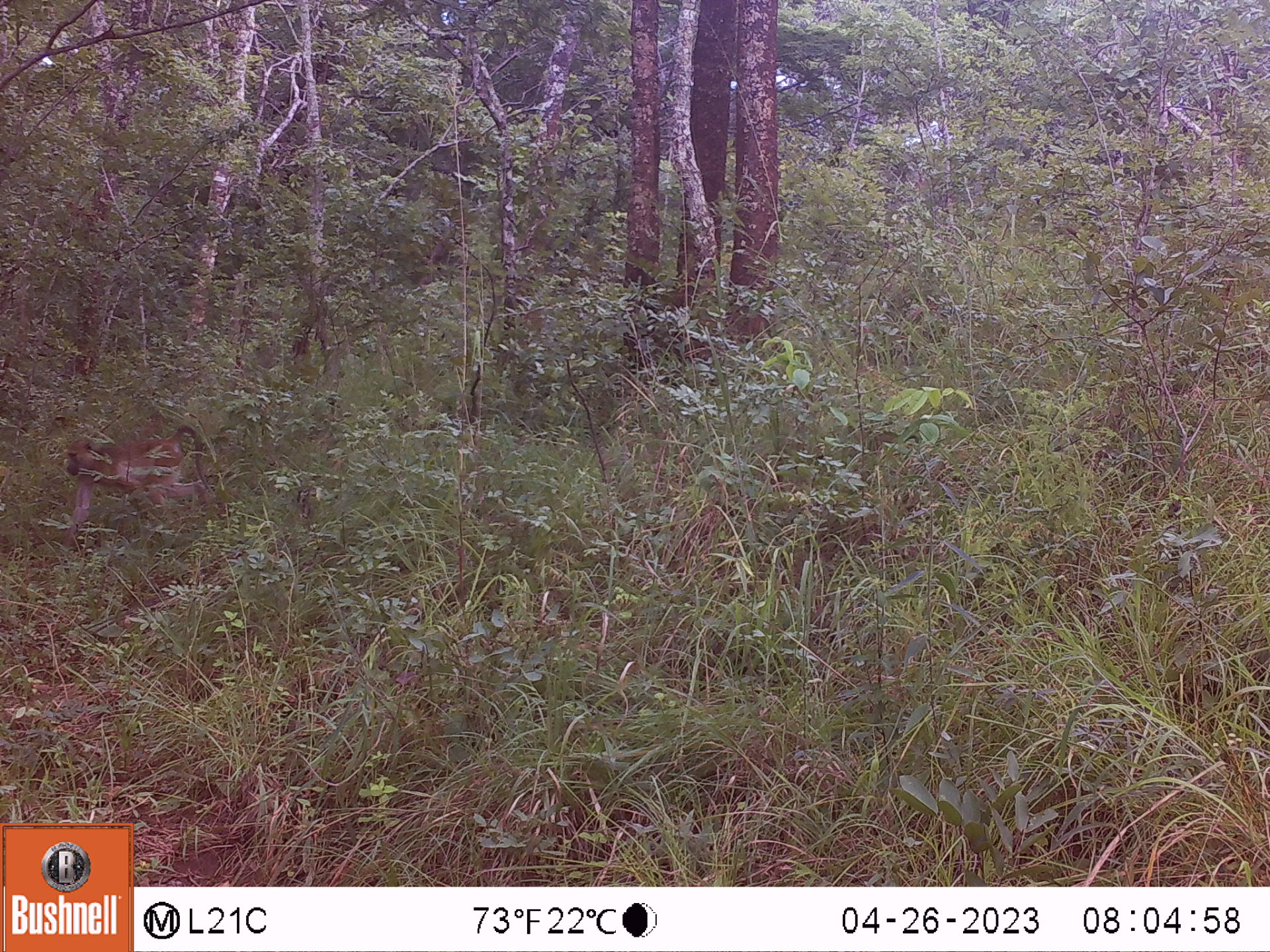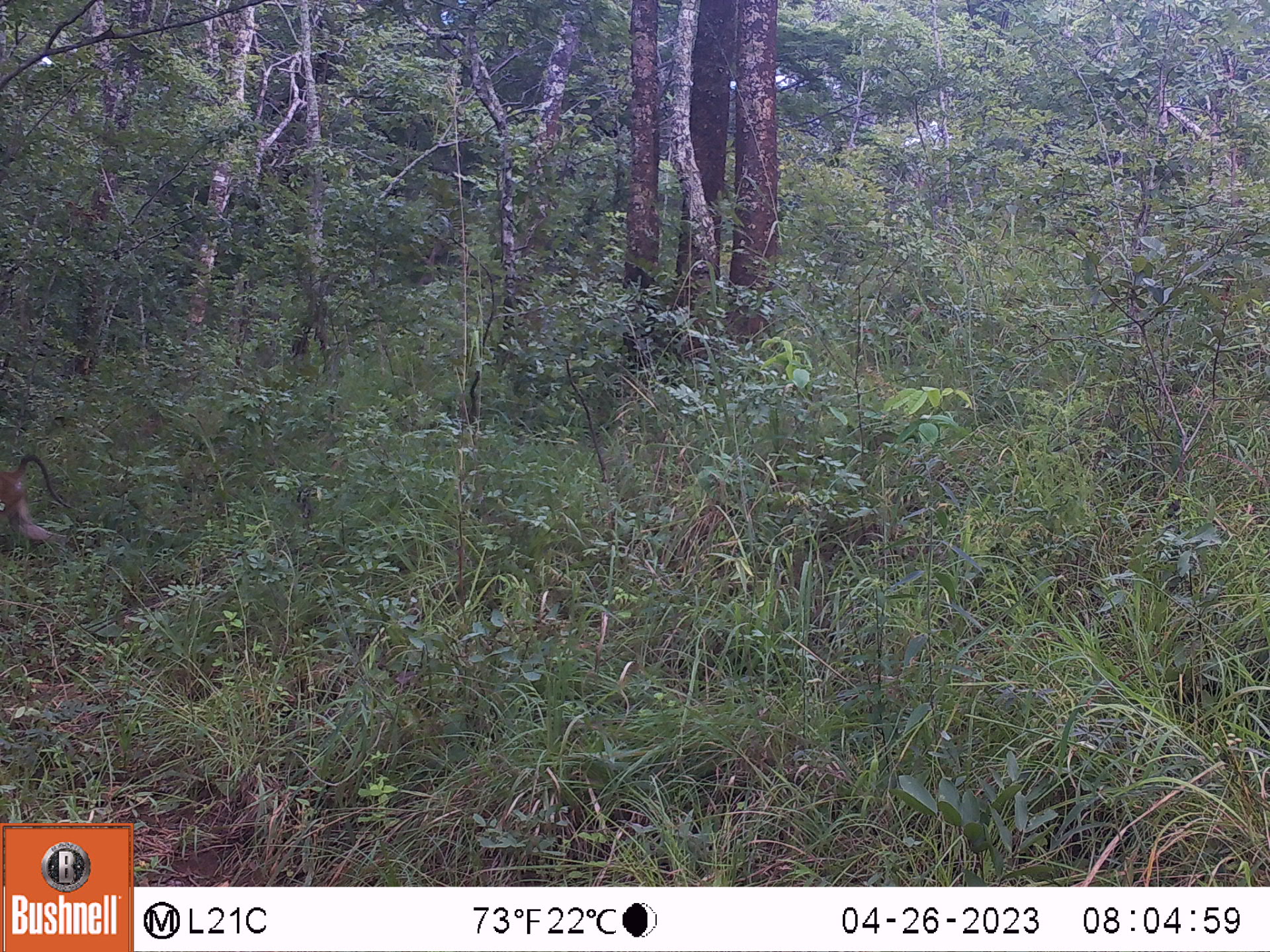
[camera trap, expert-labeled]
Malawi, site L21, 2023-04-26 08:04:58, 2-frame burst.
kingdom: Animalia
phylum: Chordata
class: Mammalia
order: Primates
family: Cercopithecidae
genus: Papio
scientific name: Papio cynocephalus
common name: yellow baboon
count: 1